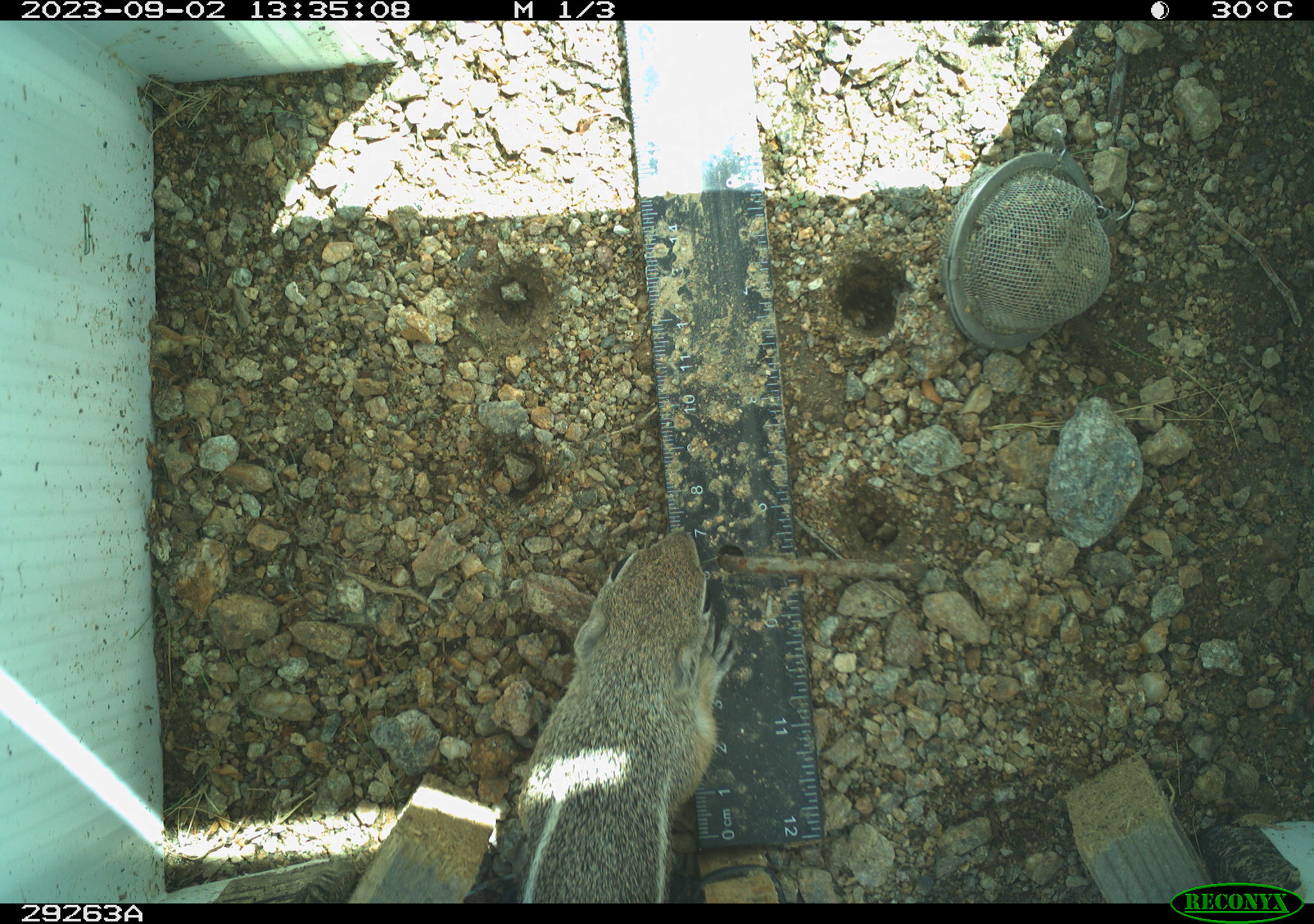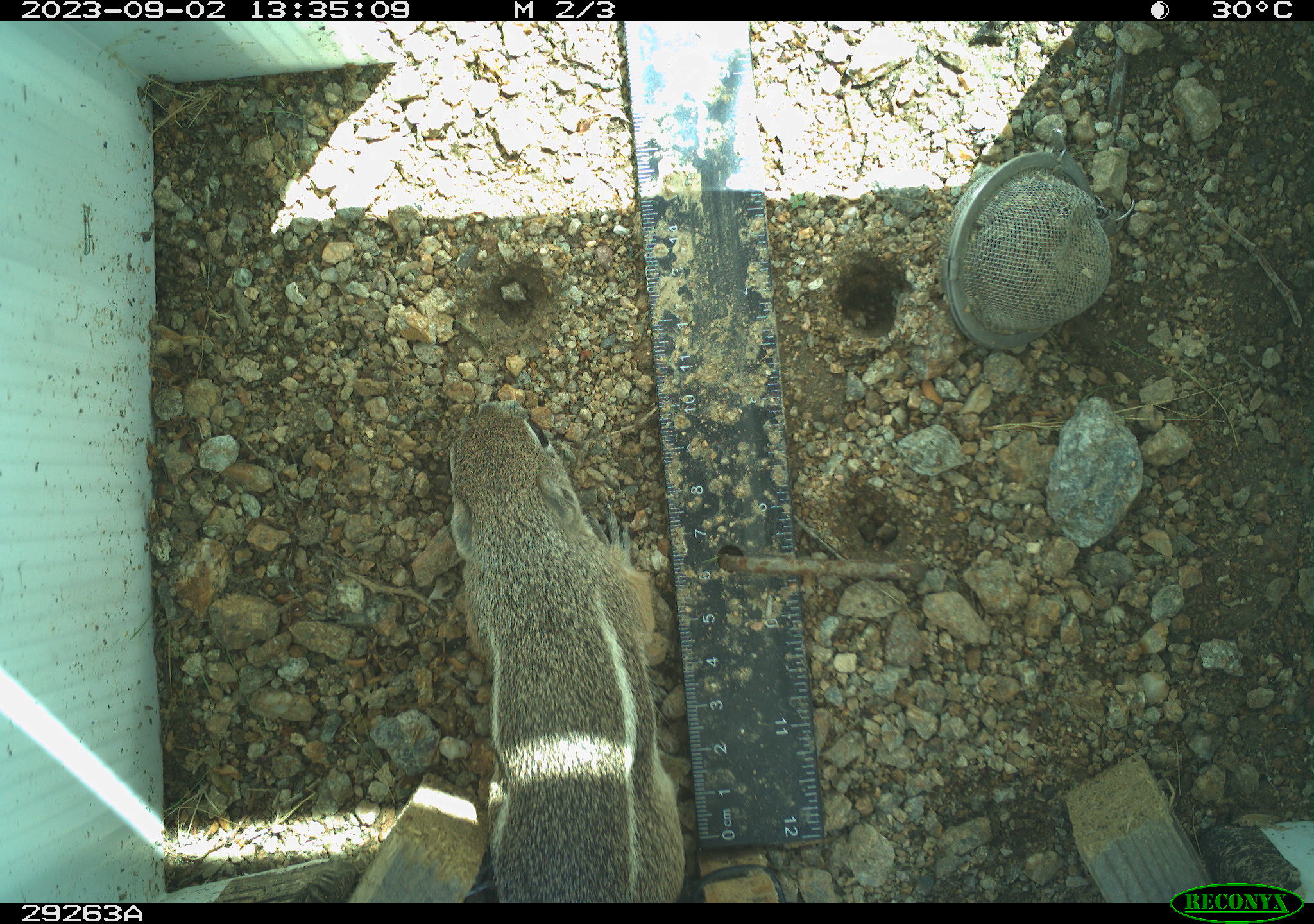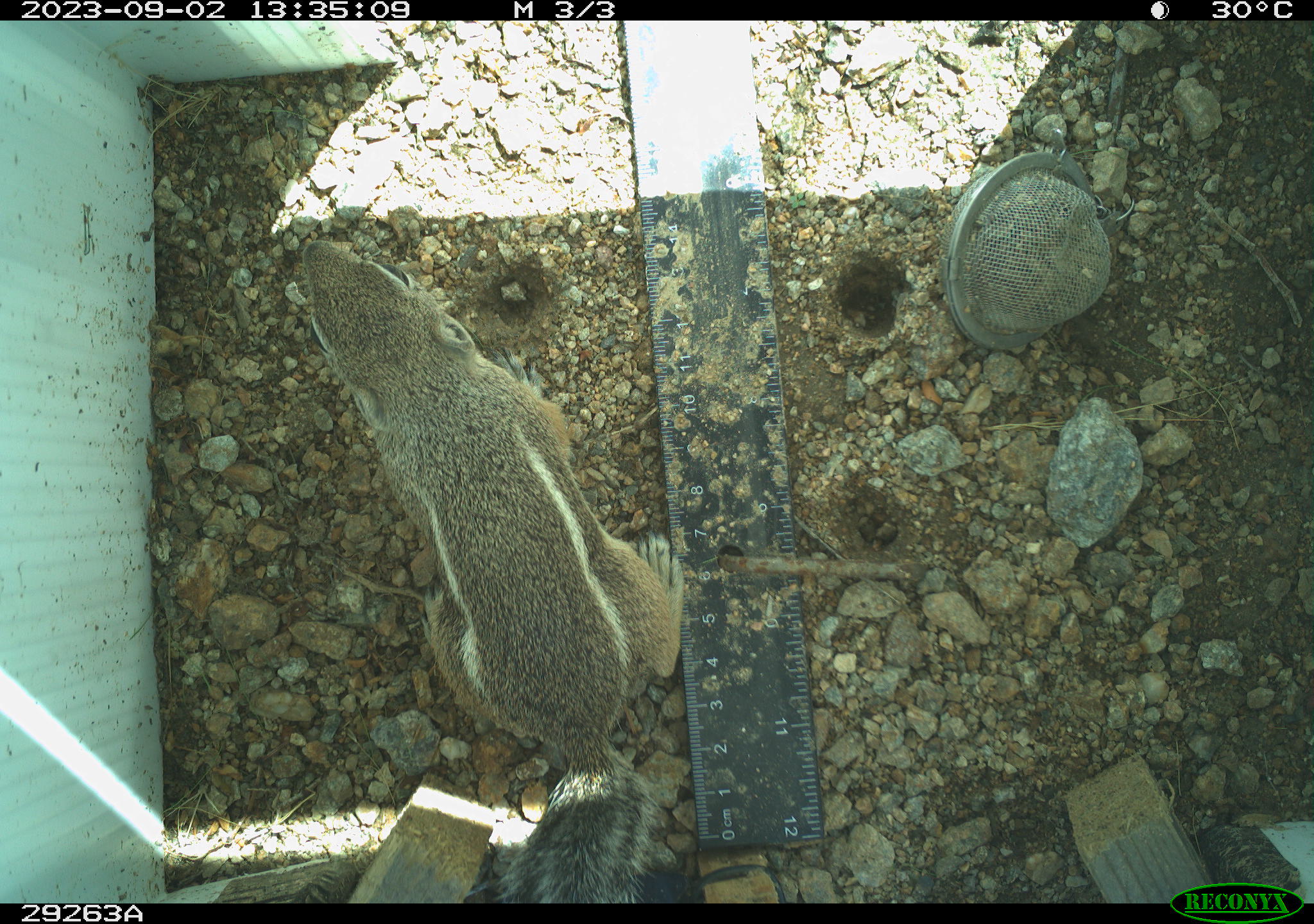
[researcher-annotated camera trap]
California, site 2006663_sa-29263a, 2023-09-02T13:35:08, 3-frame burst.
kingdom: Animalia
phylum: Chordata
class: Mammalia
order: Rodentia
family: Sciuridae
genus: Ammospermophilus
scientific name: Ammospermophilus leucurus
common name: white-tailed antelope squirrel